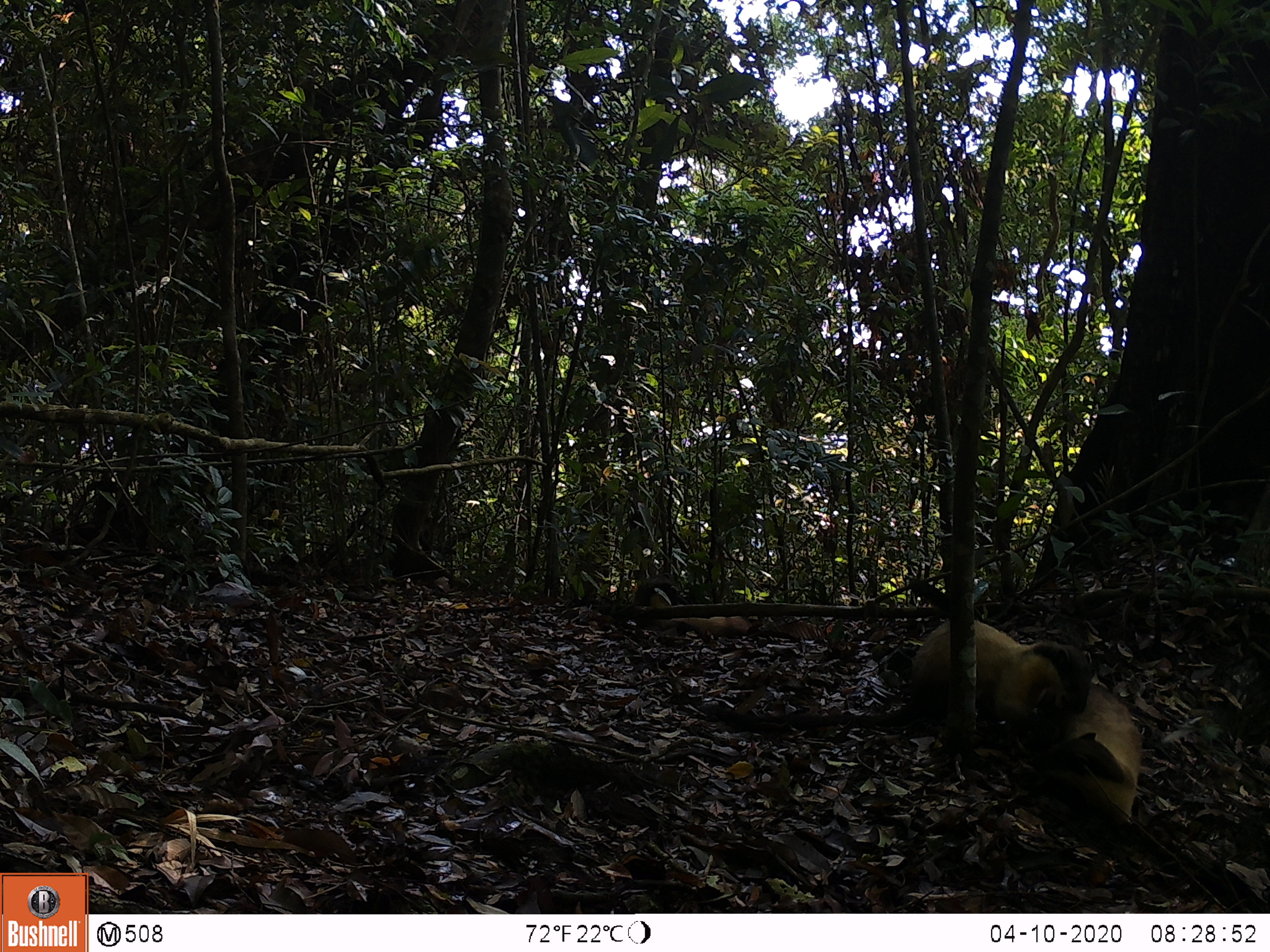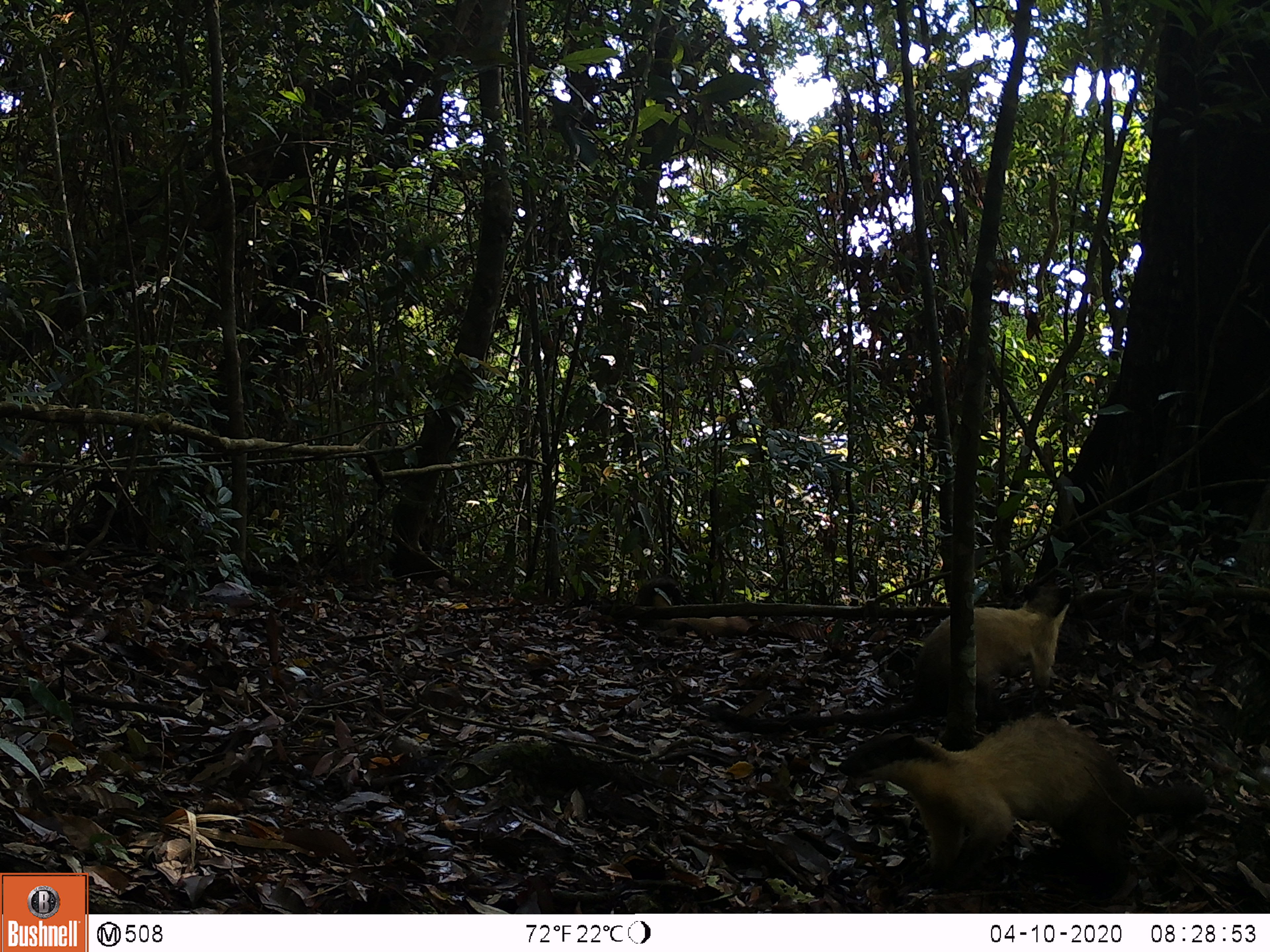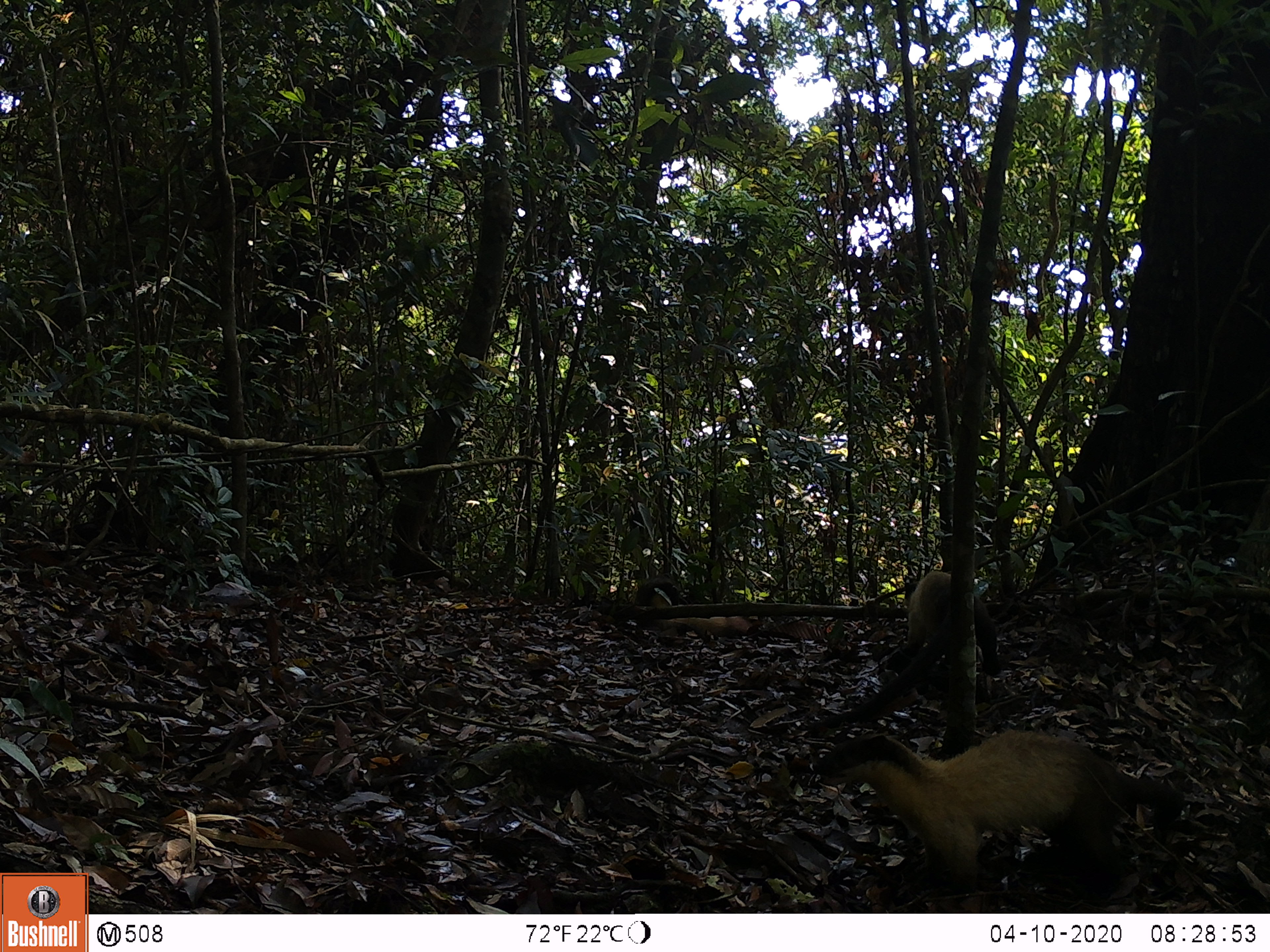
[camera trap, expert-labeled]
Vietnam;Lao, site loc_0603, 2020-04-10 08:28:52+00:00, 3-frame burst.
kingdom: Animalia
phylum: Chordata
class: Mammalia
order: Carnivora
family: Mustelidae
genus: Martes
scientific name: Martes flavigula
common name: yellow-throated marten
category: yellow throated marten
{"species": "yellow throated marten (yellow-throated marten) (Martes flavigula)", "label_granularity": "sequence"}